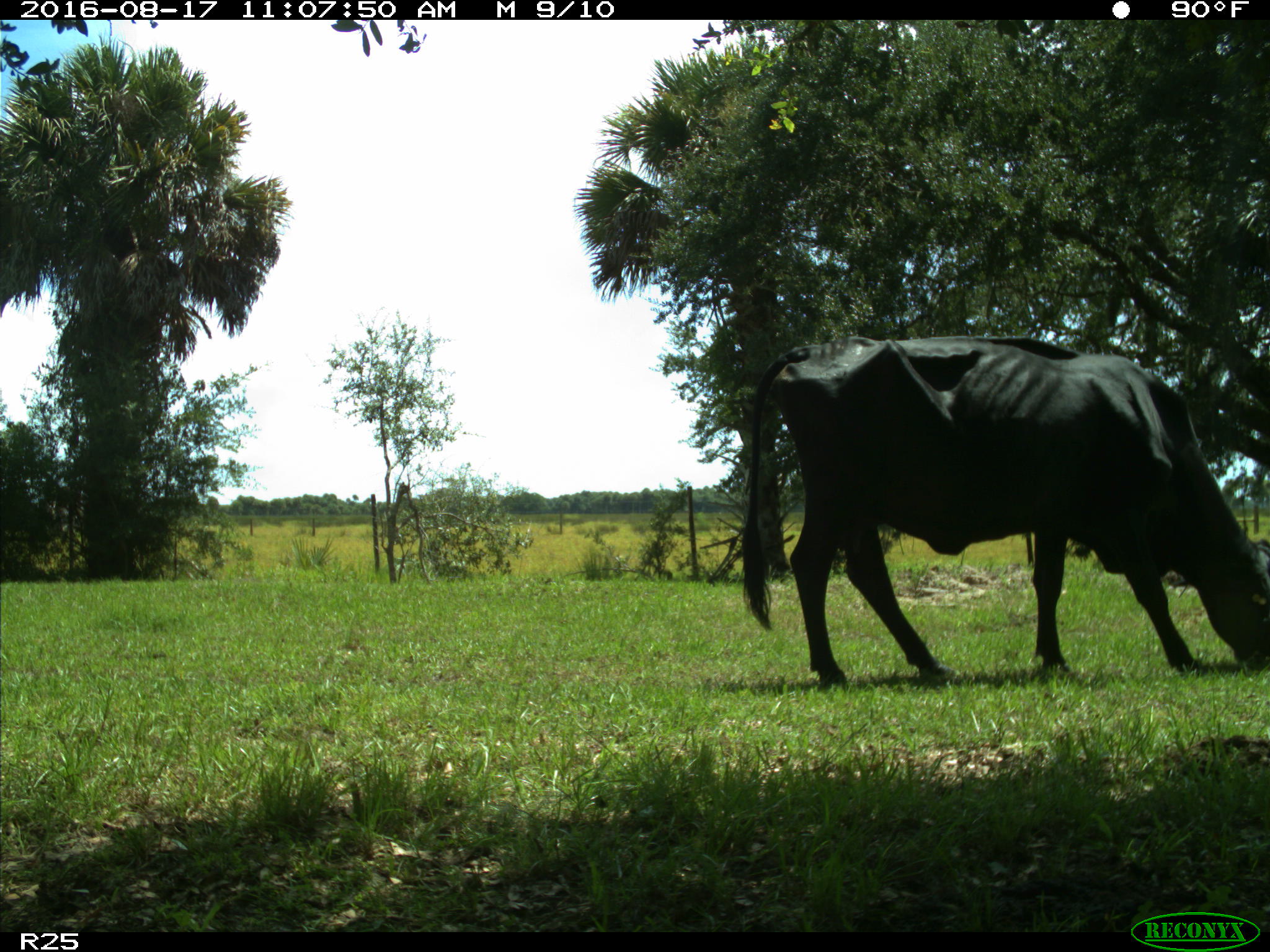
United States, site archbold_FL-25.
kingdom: Animalia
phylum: Chordata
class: Mammalia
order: Artiodactyla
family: Bovidae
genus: Bos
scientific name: Bos taurus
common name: domestic cow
Bos taurus (domestic cow).